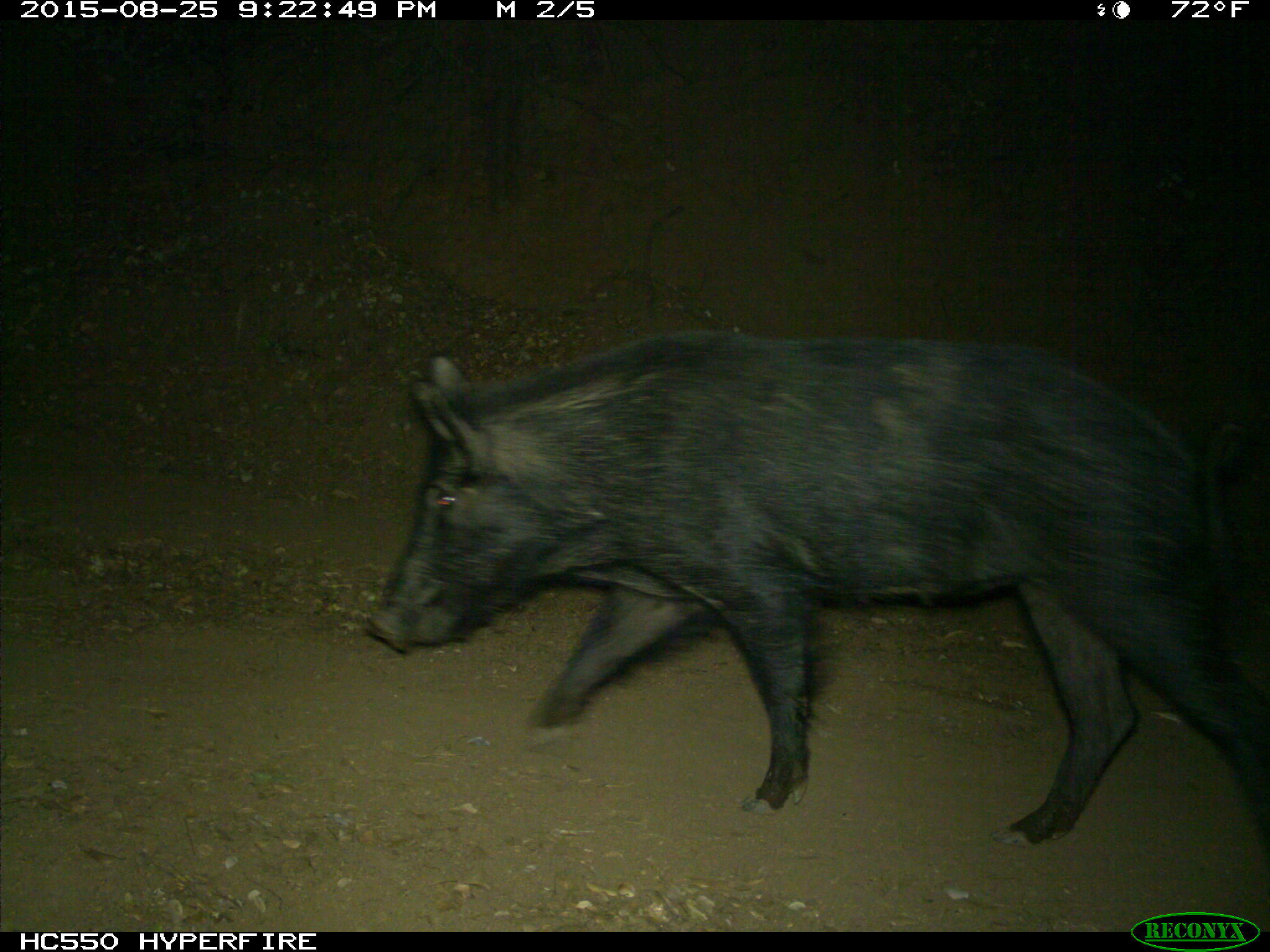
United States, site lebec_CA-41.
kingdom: Animalia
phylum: Chordata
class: Mammalia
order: Artiodactyla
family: Suidae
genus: Sus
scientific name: Sus scrofa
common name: wild boar